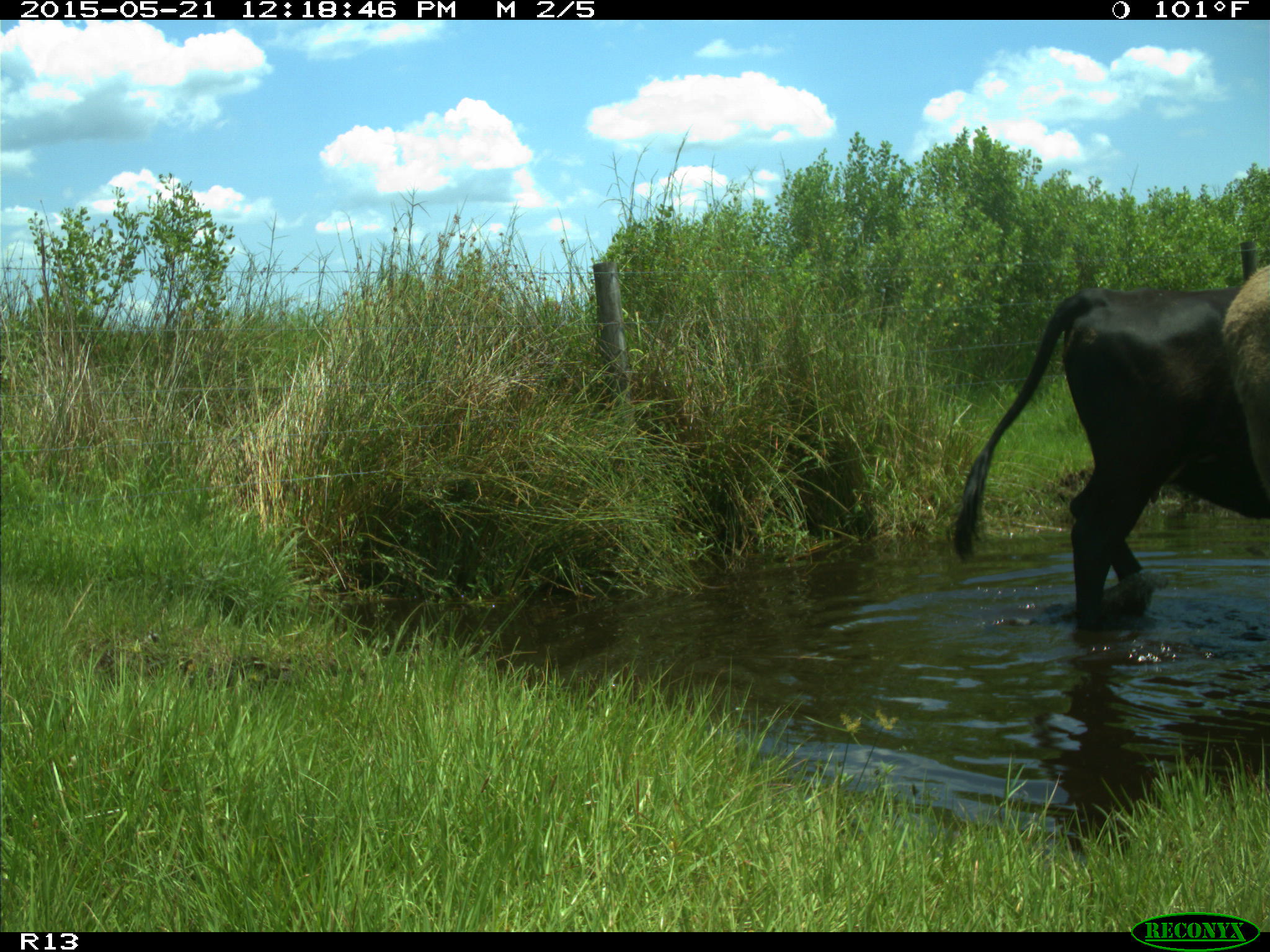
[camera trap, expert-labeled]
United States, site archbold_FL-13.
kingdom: Animalia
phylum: Chordata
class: Mammalia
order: Artiodactyla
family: Bovidae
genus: Bos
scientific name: Bos taurus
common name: domestic cow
Bos taurus (domestic cow).